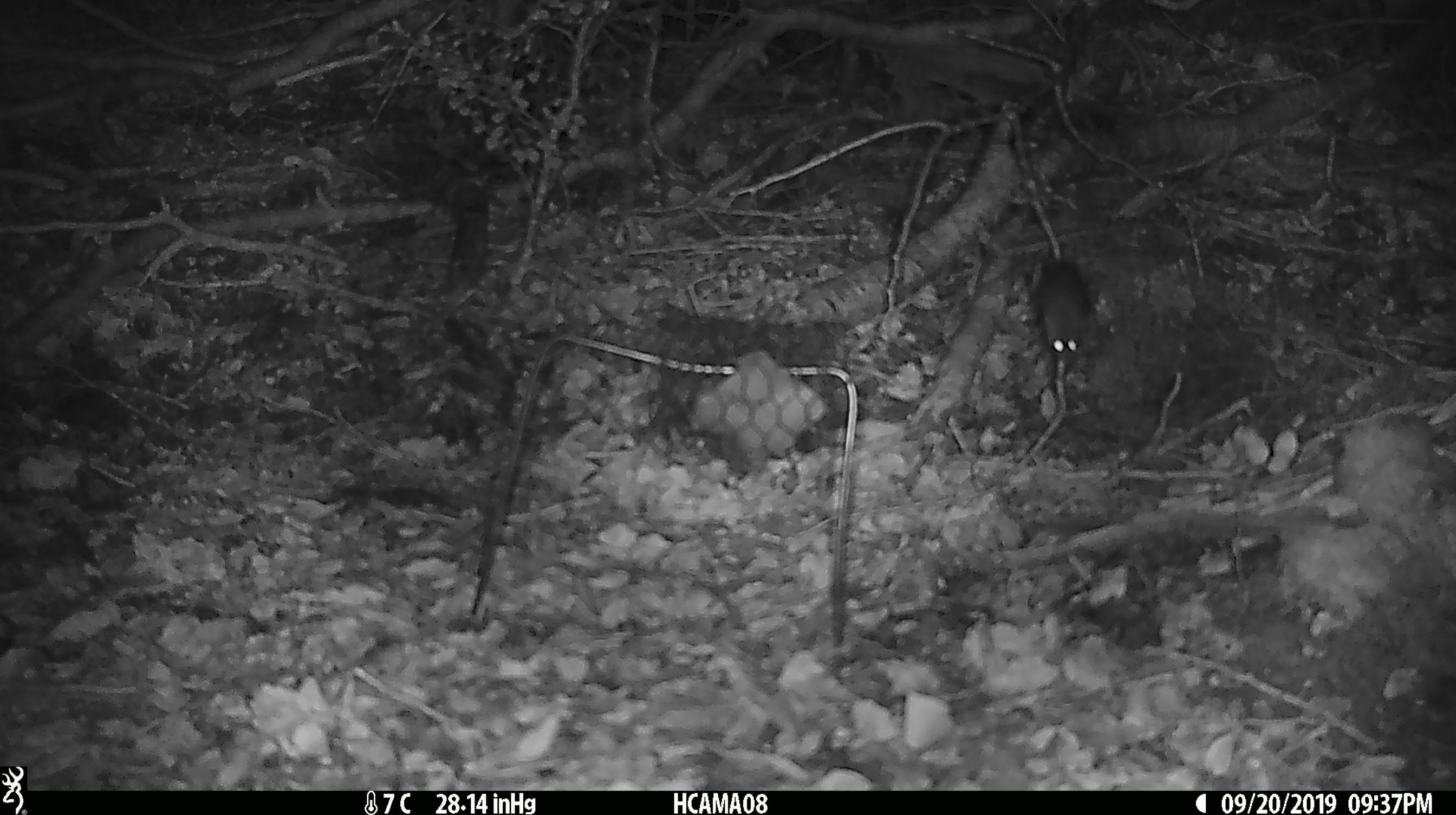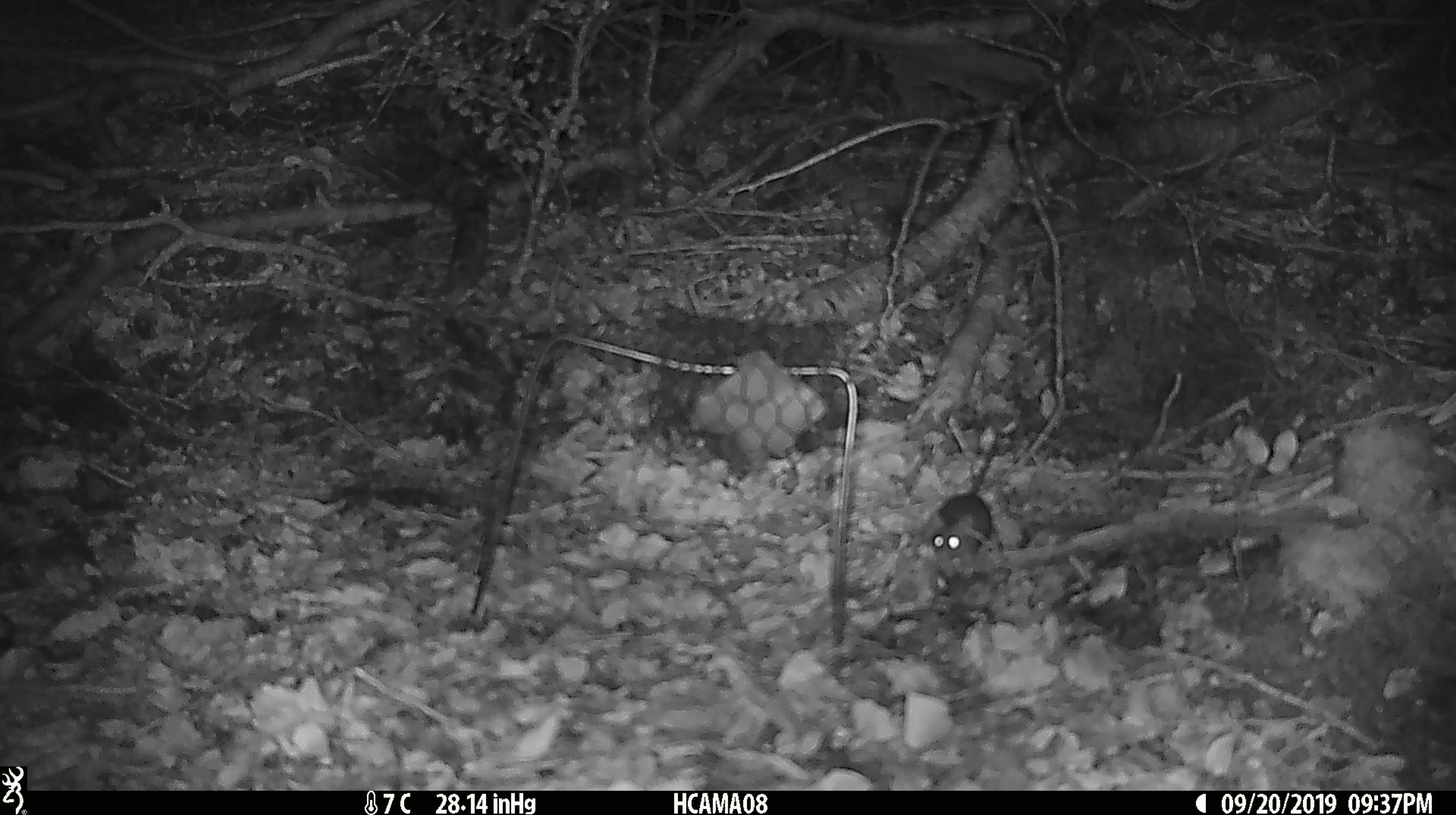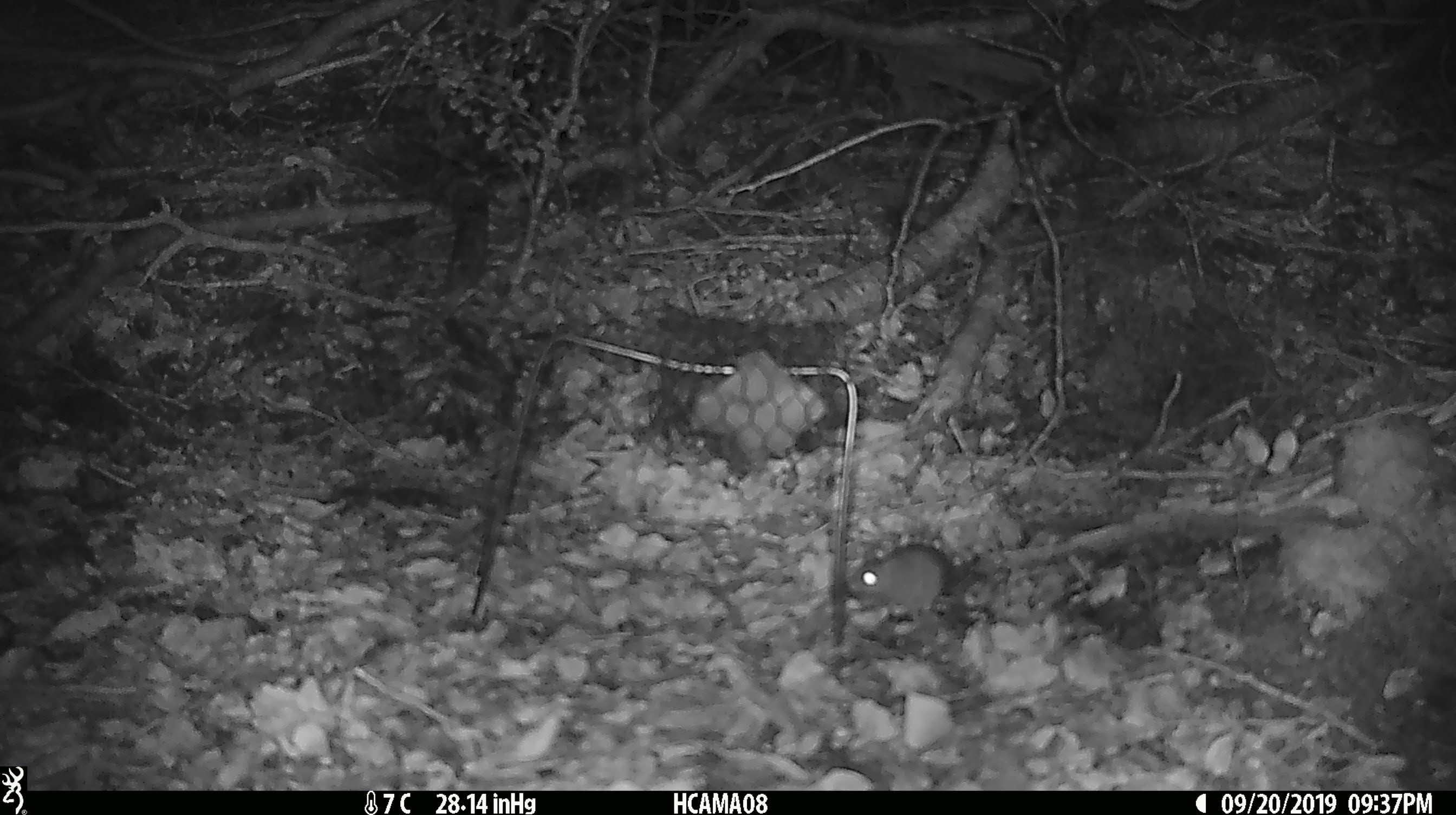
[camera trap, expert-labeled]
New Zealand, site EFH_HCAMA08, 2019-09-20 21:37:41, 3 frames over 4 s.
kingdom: Animalia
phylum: Chordata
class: Mammalia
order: Rodentia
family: Muridae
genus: Mus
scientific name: Mus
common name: mouse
Mouse (Mus).